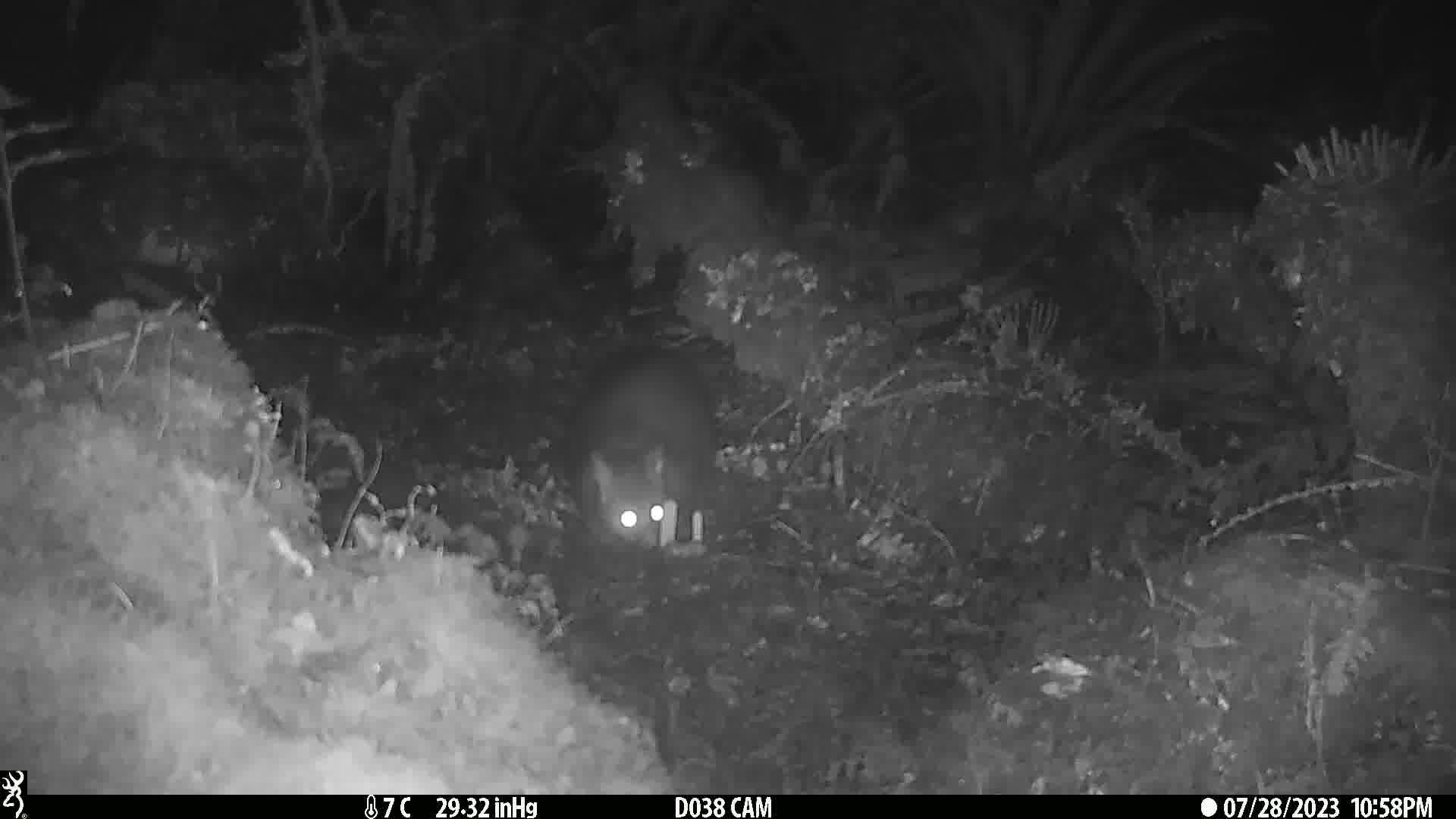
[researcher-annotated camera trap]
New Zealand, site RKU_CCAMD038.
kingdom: Animalia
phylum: Chordata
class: Mammalia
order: Diprotodontia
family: Phalangeridae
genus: Trichosurus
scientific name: Trichosurus vulpecula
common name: common brushtail possum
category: possum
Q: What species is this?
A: Possum (common brushtail possum) (Trichosurus vulpecula).